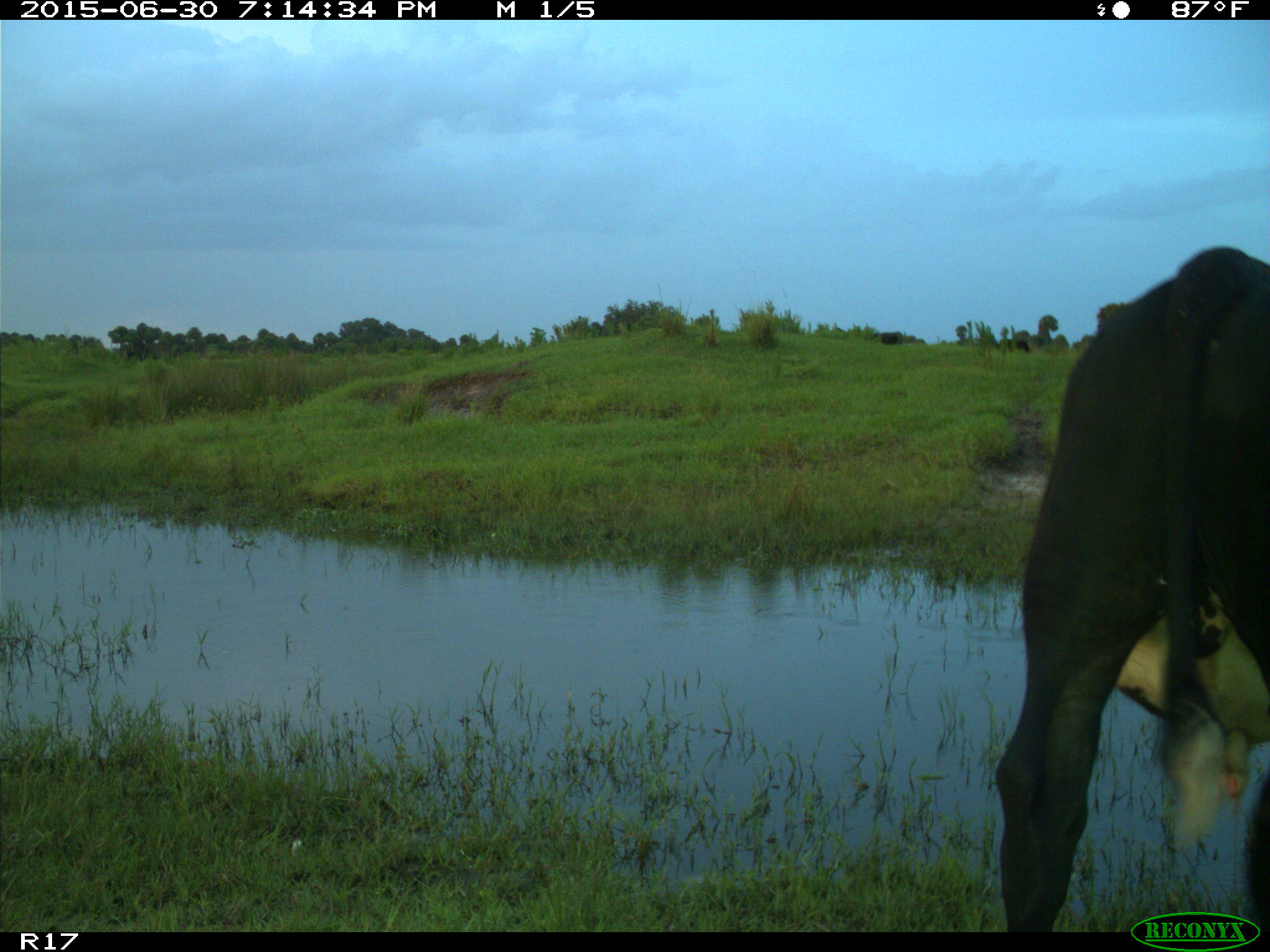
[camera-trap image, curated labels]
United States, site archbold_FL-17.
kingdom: Animalia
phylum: Chordata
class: Mammalia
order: Artiodactyla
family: Bovidae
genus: Bos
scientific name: Bos taurus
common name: domestic cow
Bos taurus (domestic cow).